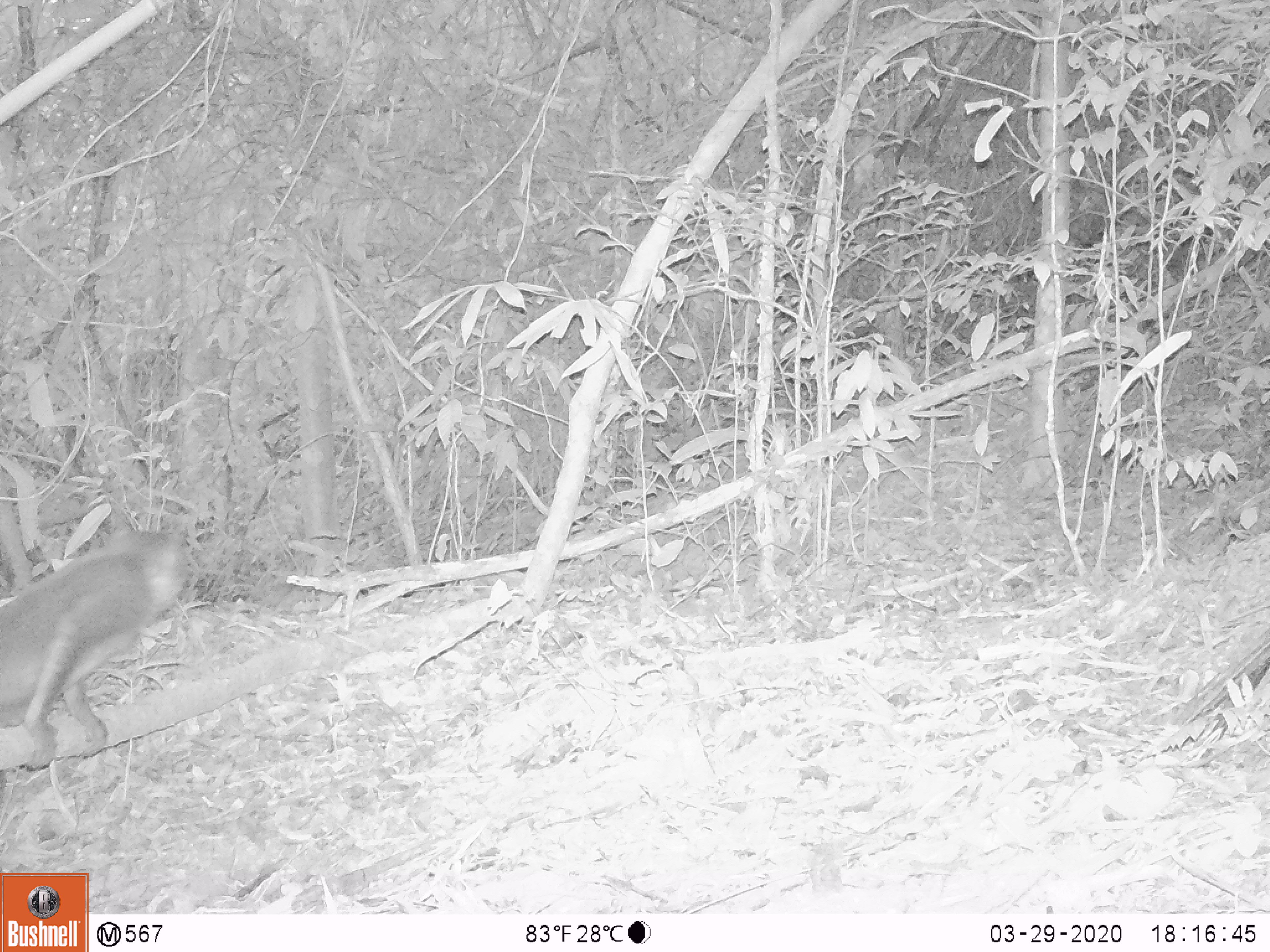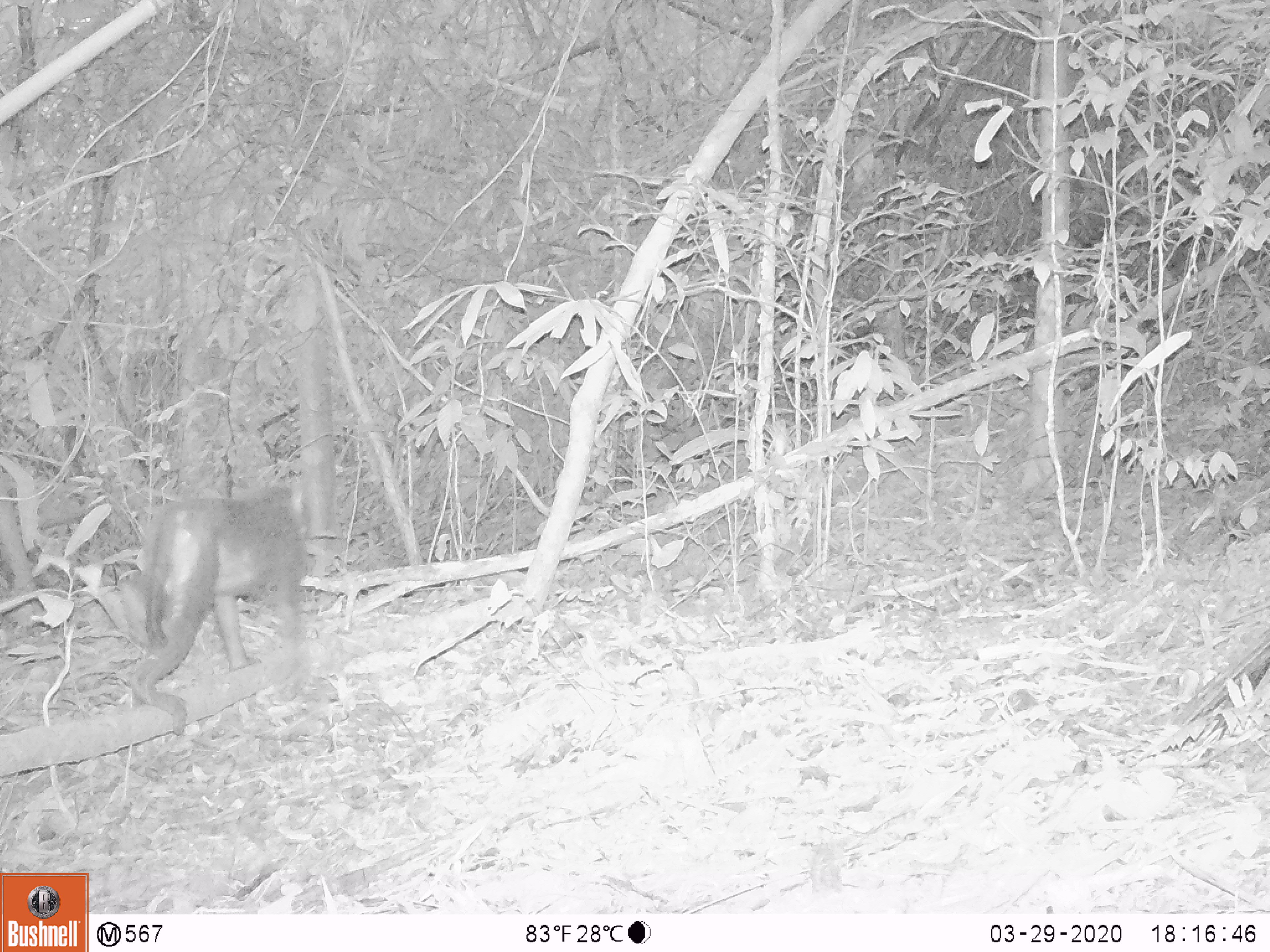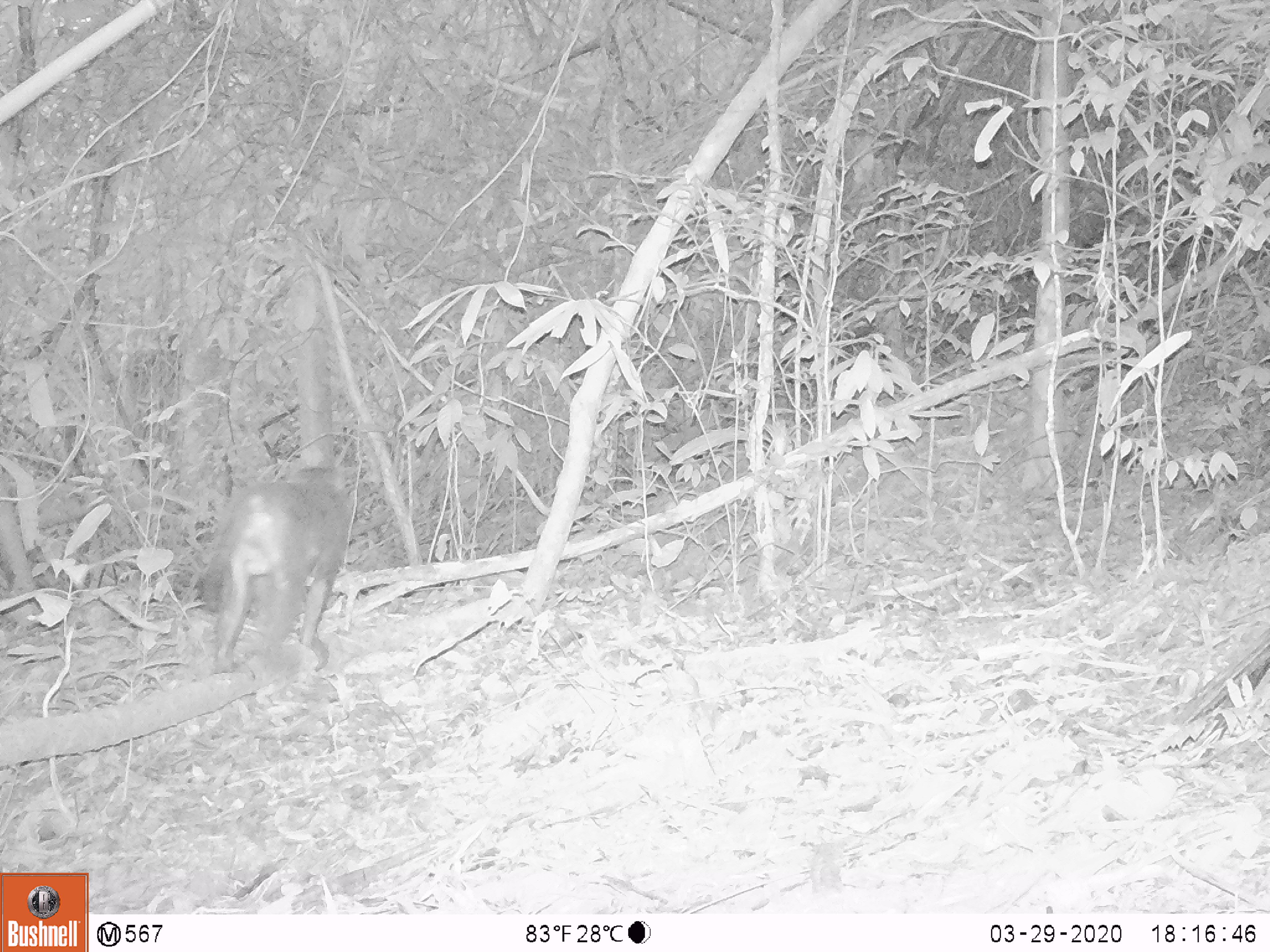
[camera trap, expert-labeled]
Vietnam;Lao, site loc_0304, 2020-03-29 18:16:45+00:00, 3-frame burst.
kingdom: Animalia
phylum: Chordata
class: Mammalia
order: Primates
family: Cercopithecidae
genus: Macaca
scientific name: Macaca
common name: macaques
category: assam or rhesus macaque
Assam or rhesus macaque (macaques) (Macaca). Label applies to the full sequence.